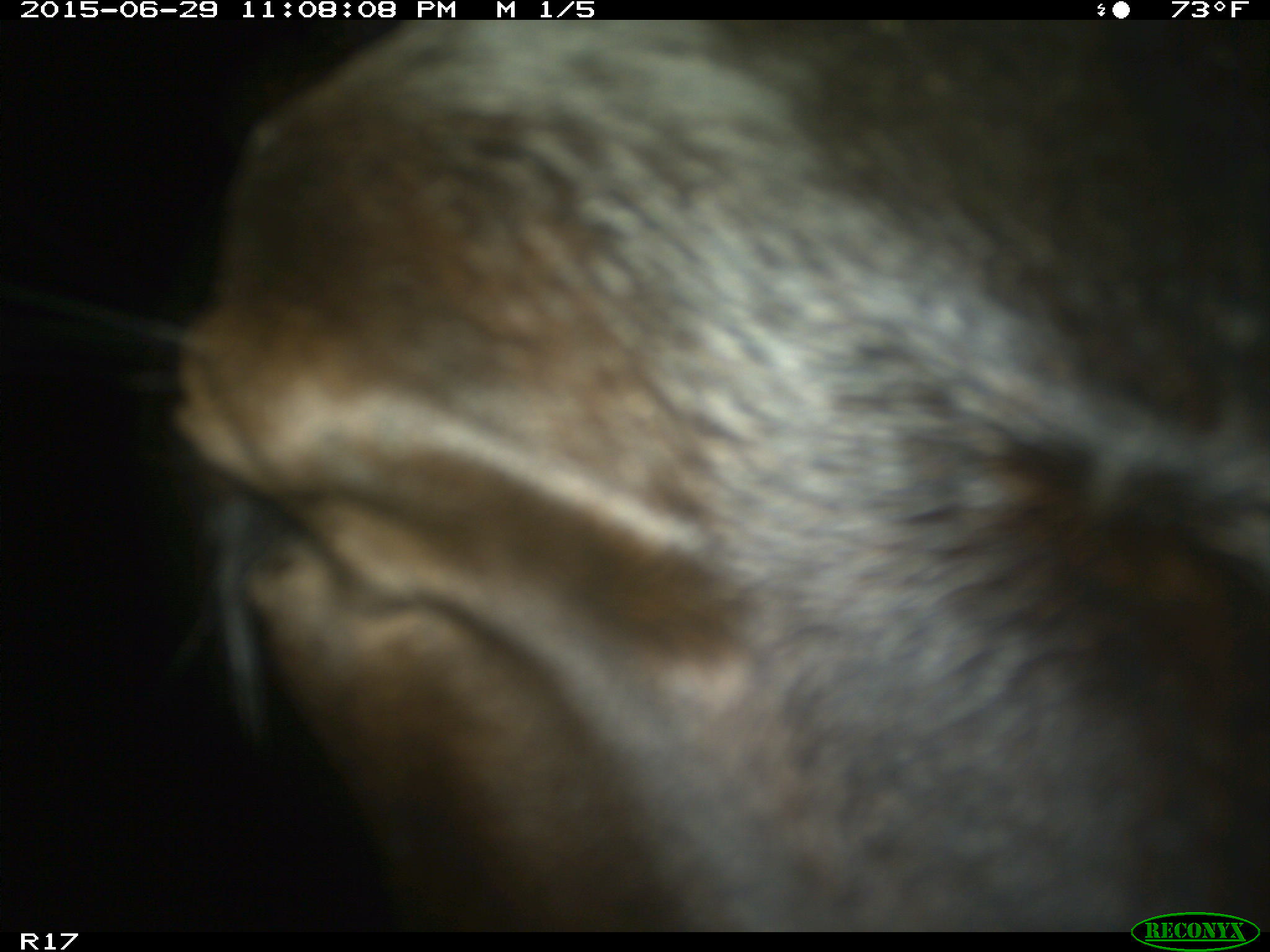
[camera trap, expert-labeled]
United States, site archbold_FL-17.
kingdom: Animalia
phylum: Chordata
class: Mammalia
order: Artiodactyla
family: Bovidae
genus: Bos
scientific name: Bos taurus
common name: domestic cow